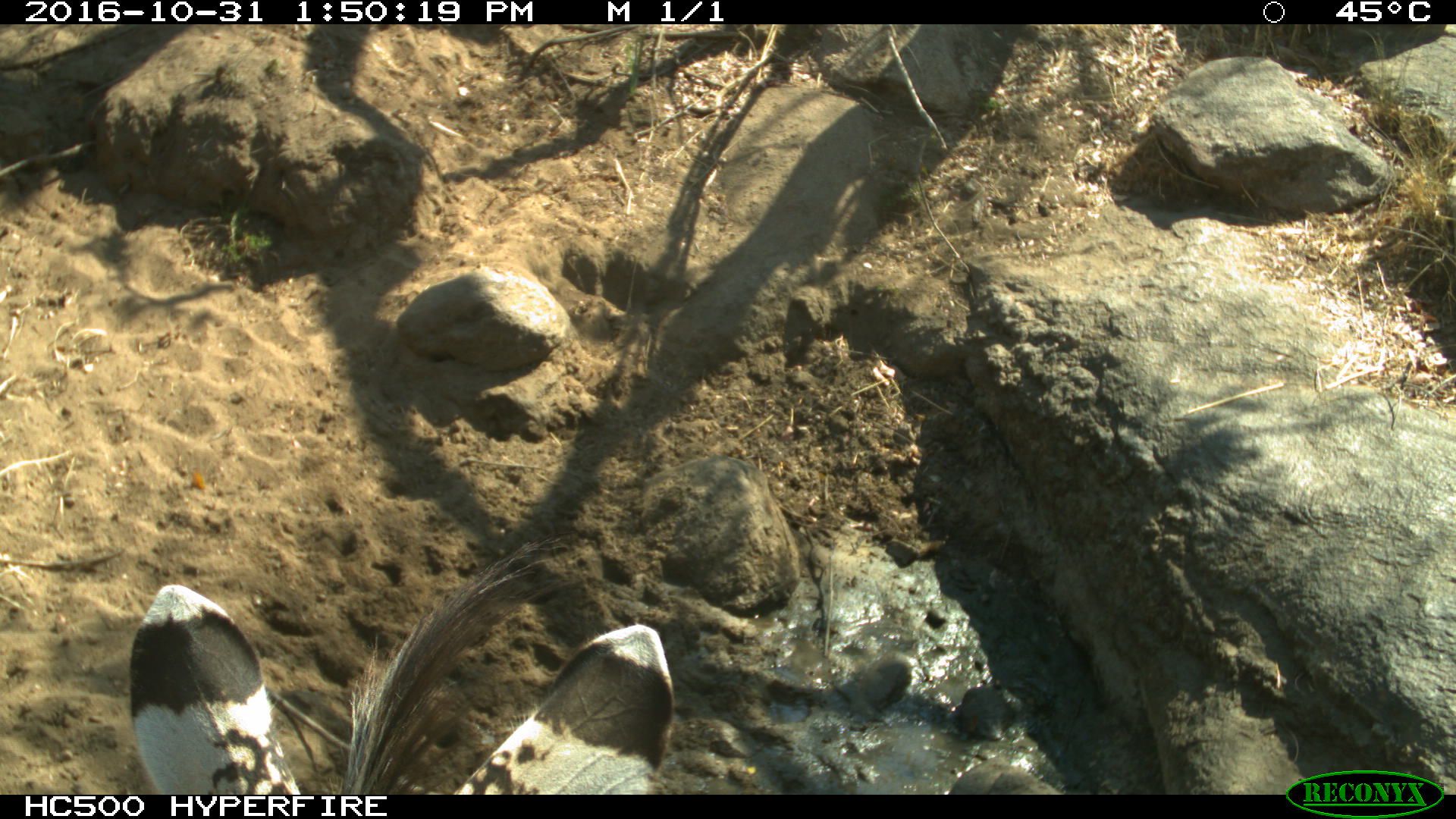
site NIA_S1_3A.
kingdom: Animalia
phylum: Chordata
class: Mammalia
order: Perissodactyla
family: Equidae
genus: Equus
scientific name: Equus quagga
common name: plains zebra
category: zebraplains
Zebraplains (plains zebra) (Equus quagga), count 1. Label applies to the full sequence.